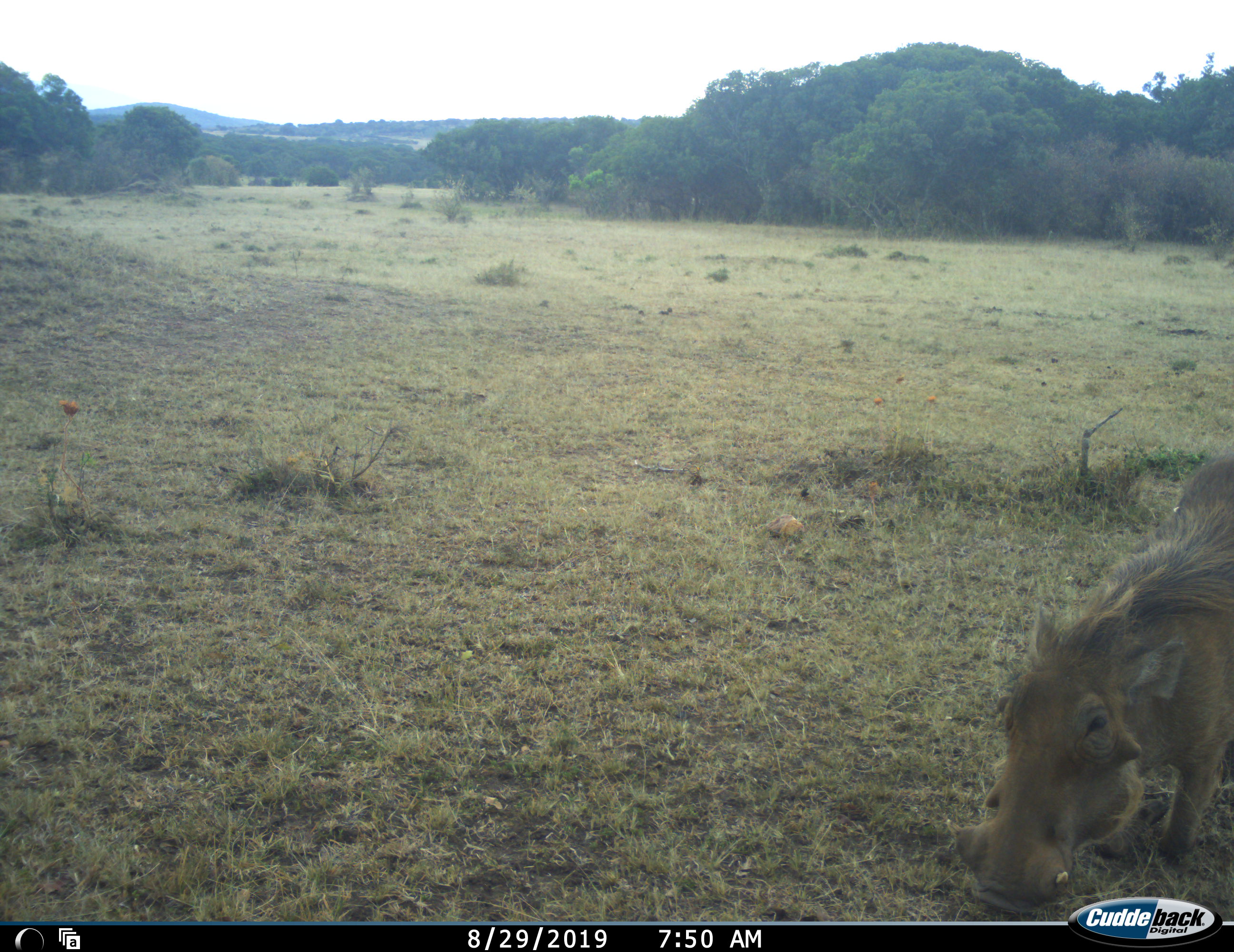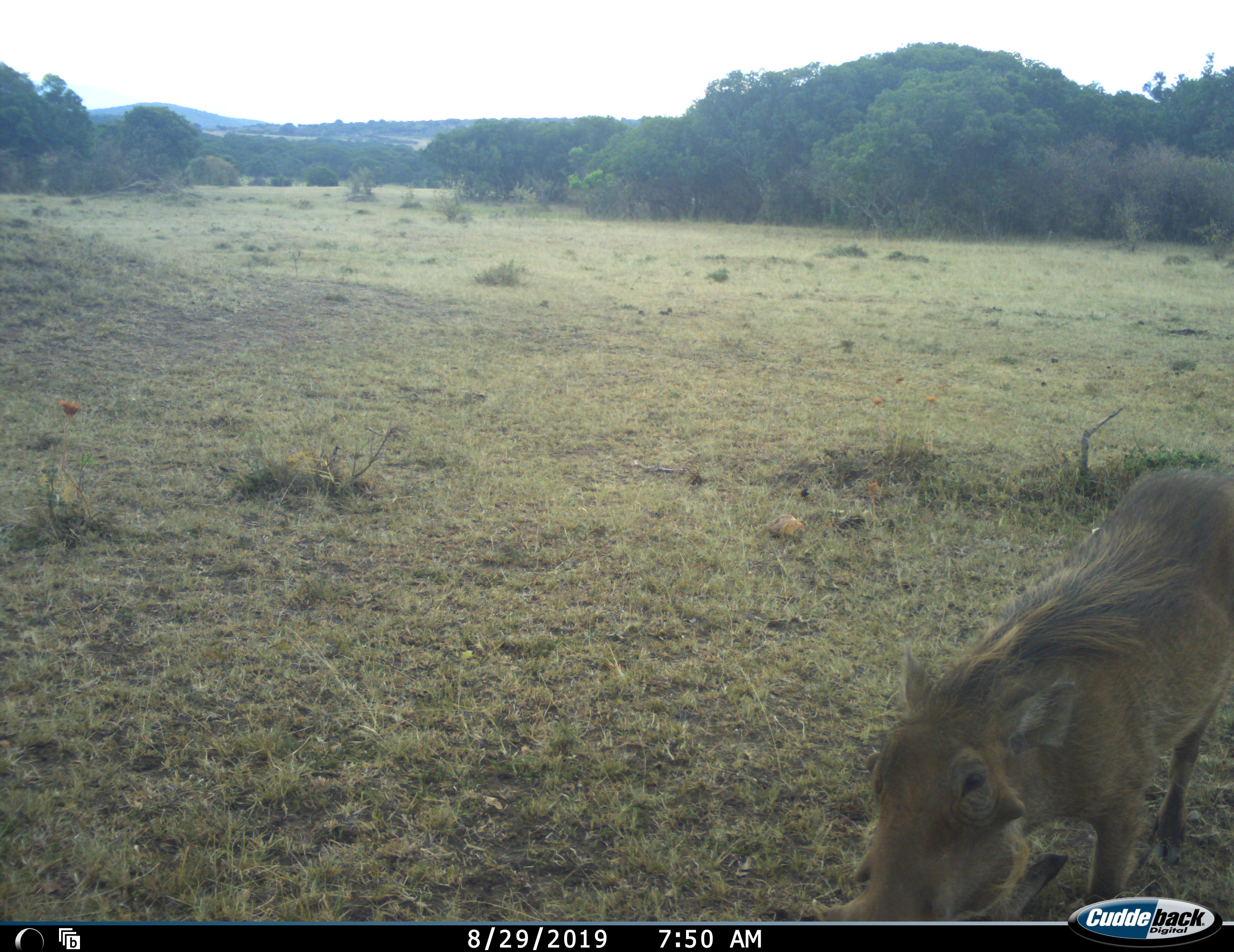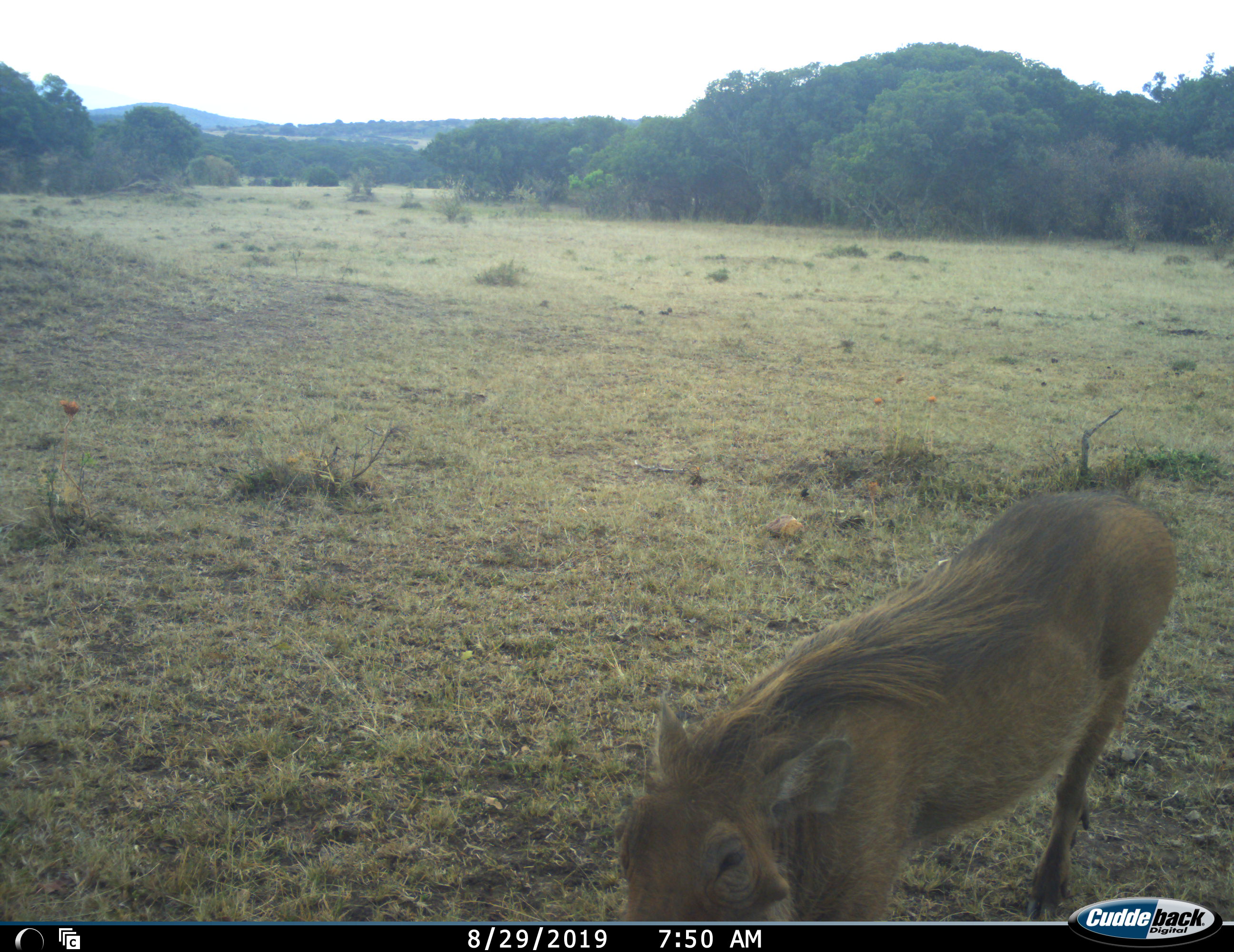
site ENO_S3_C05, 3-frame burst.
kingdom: Animalia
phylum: Chordata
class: Mammalia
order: Artiodactyla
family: Suidae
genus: Phacochoerus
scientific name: Phacochoerus africanus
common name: warthog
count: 1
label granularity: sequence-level